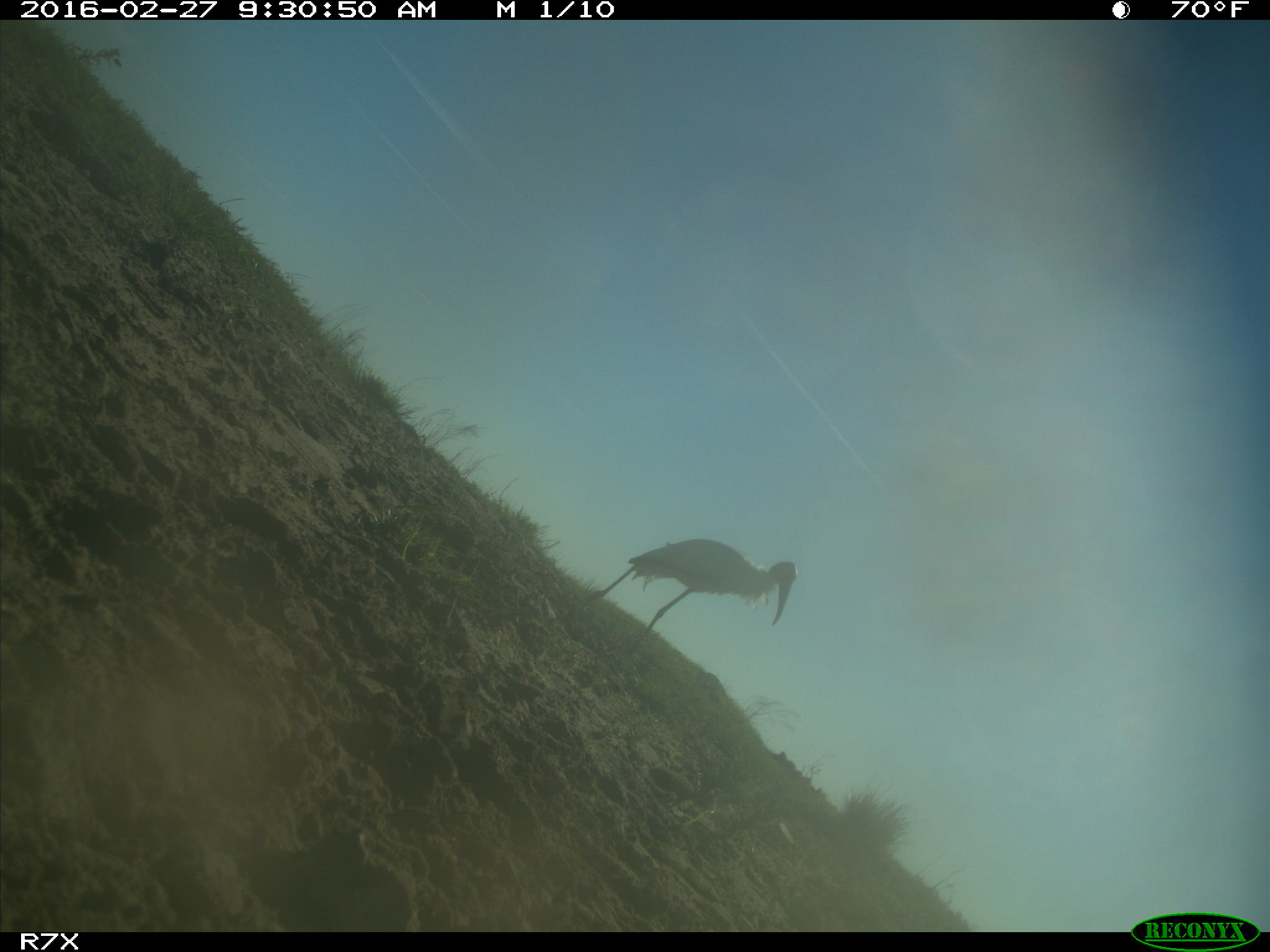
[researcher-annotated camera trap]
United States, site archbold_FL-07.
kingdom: Animalia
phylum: Chordata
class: Aves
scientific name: Aves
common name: birds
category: unidentified bird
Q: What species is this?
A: Unidentified bird (birds) (Aves).